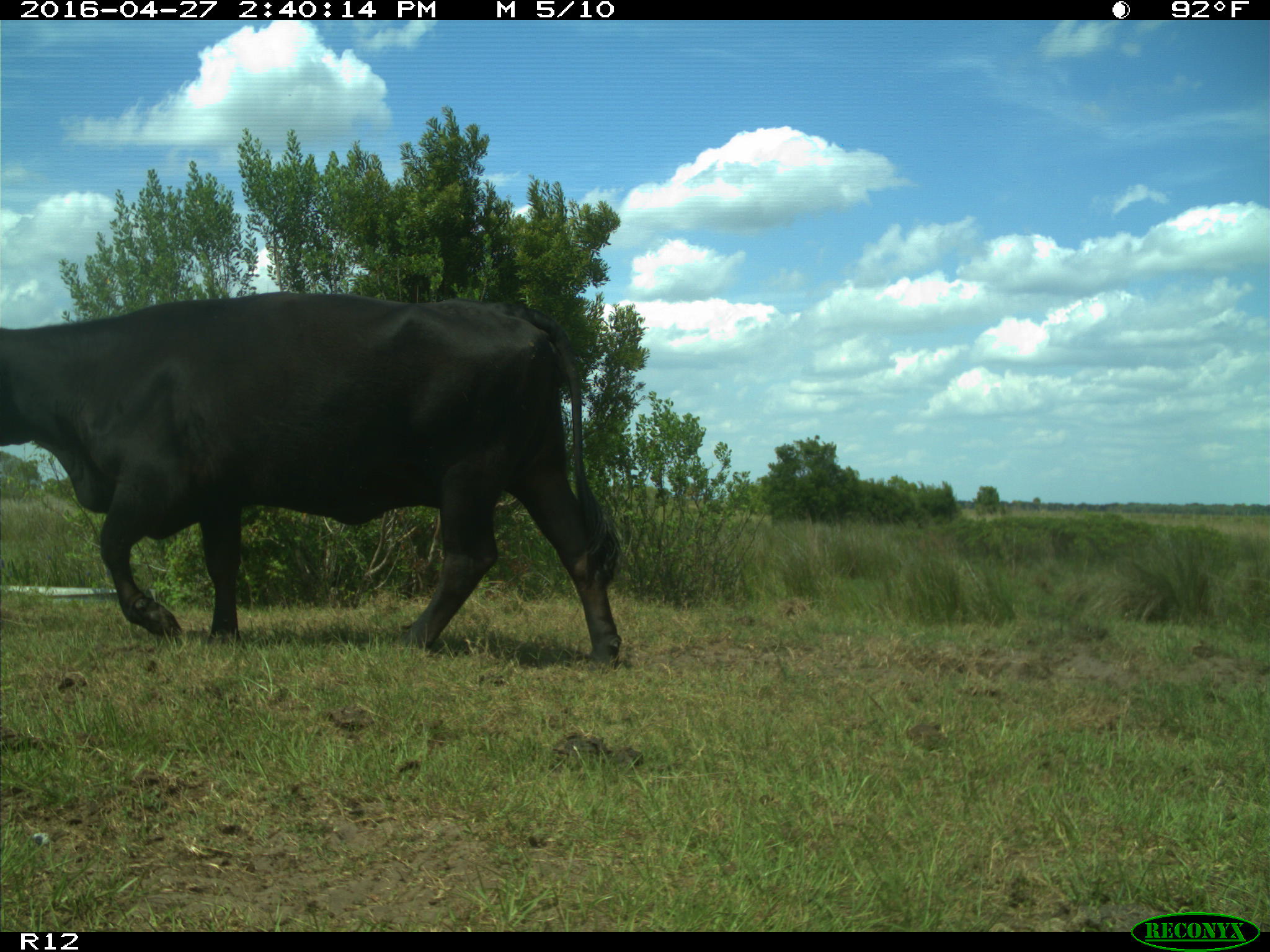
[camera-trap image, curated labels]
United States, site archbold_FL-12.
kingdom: Animalia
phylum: Chordata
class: Mammalia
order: Artiodactyla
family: Bovidae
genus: Bos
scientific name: Bos taurus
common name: domestic cow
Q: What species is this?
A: Bos taurus (domestic cow).